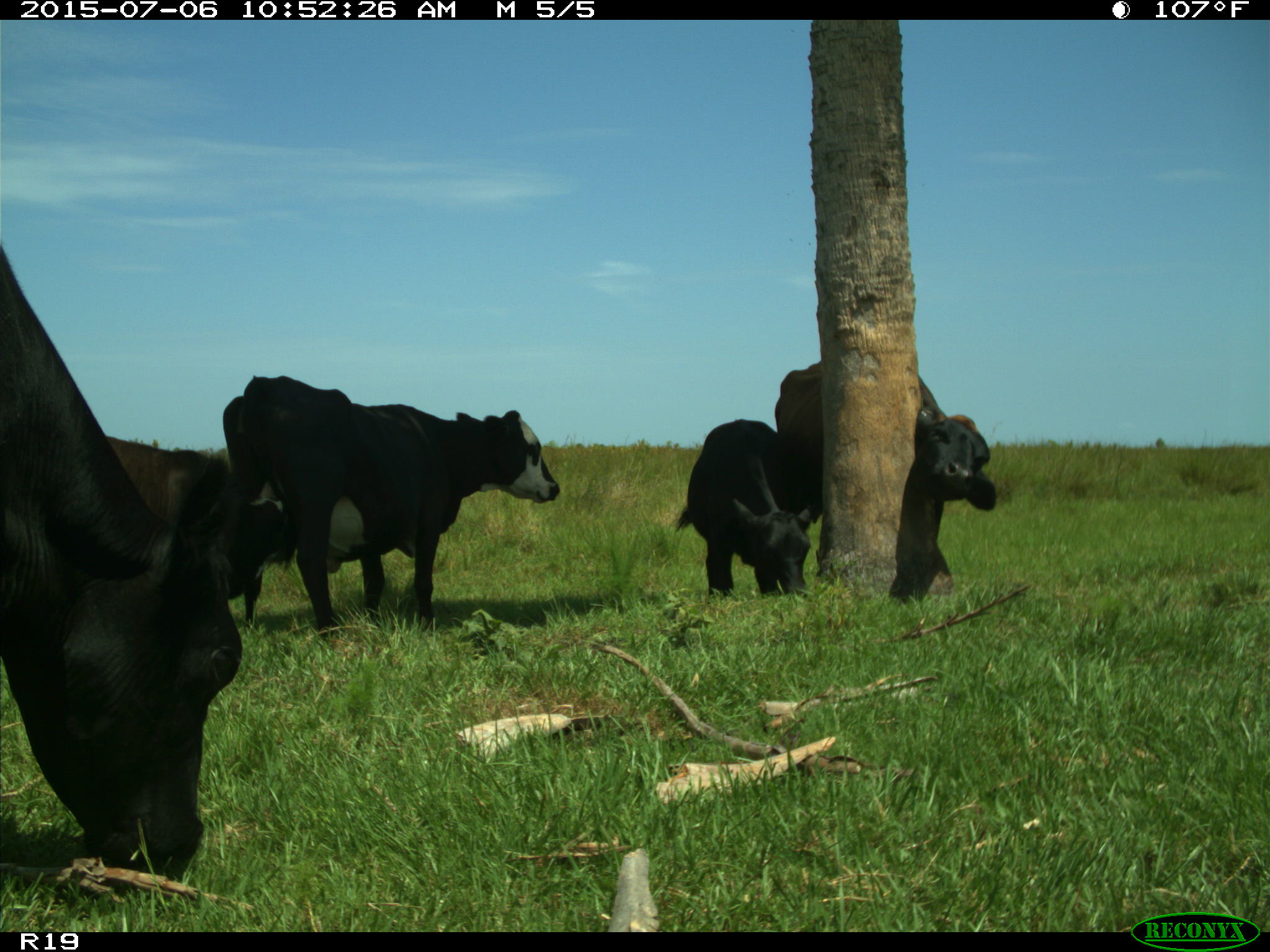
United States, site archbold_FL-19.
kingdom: Animalia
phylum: Chordata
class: Mammalia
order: Artiodactyla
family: Bovidae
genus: Bos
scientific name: Bos taurus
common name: domestic cow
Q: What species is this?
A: Bos taurus (domestic cow).